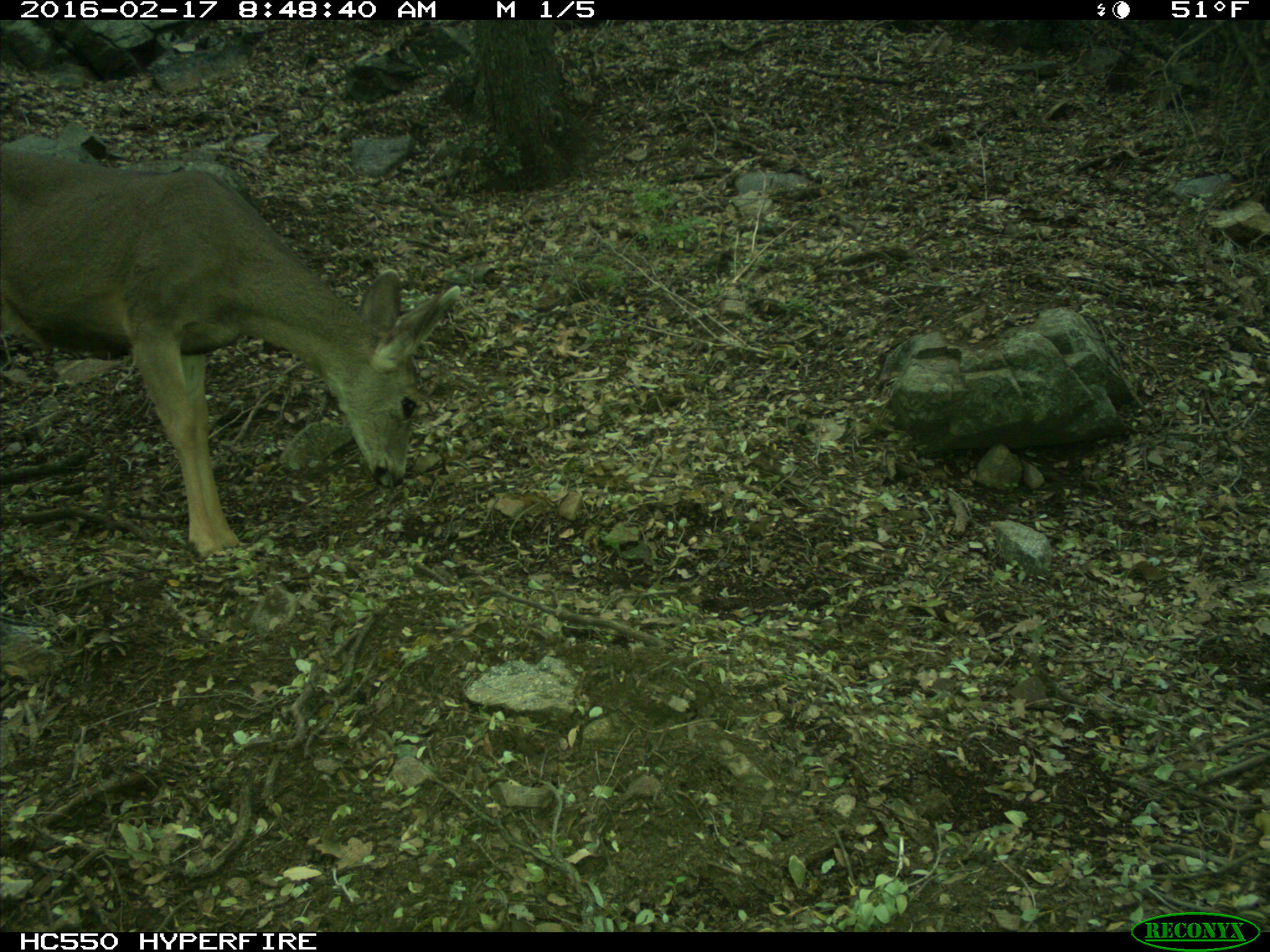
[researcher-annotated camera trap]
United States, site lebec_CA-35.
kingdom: Animalia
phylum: Chordata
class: Mammalia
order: Artiodactyla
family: Cervidae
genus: Odocoileus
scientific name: Odocoileus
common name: deer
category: unidentified deer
Unidentified deer (deer) (Odocoileus).